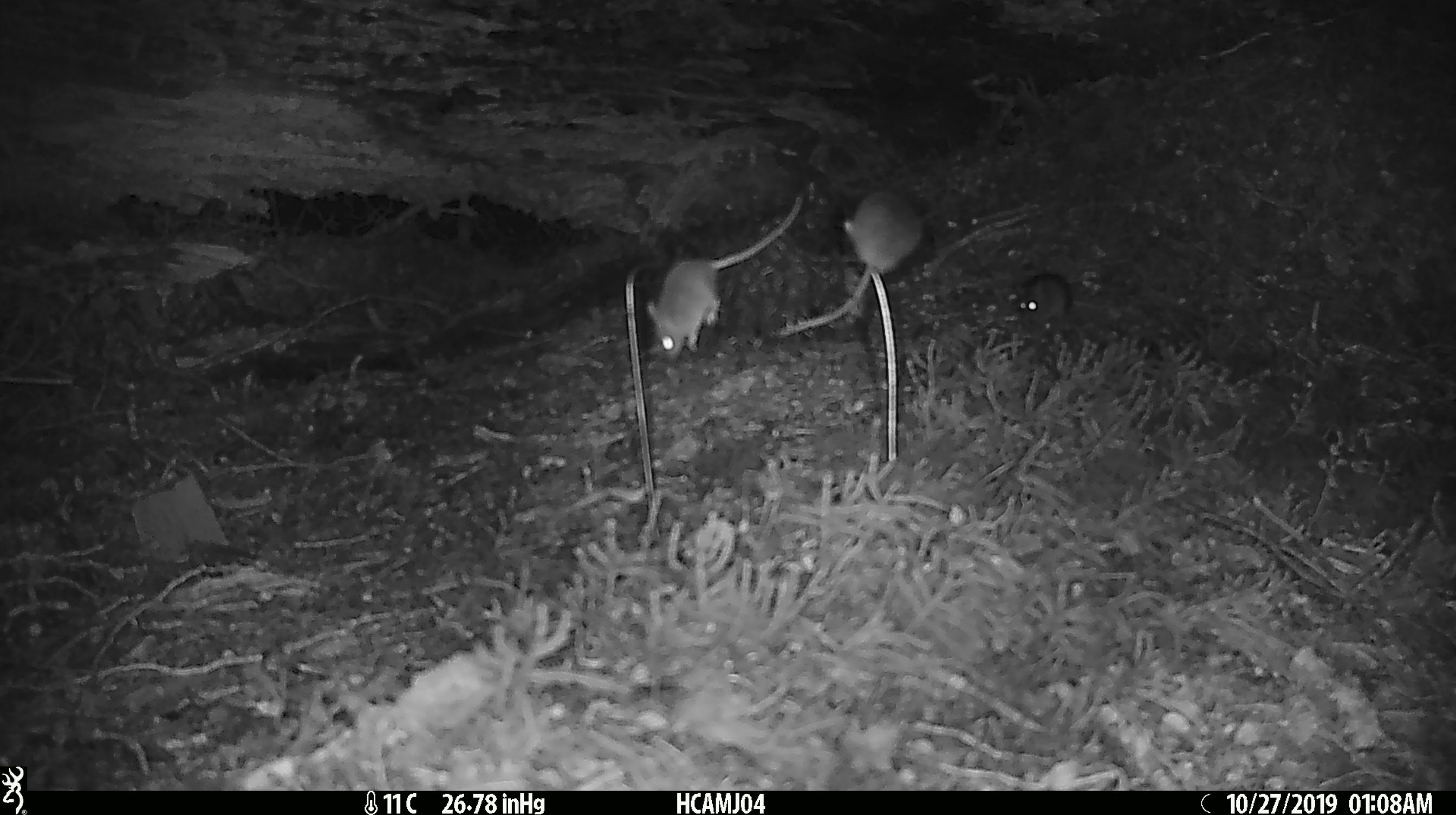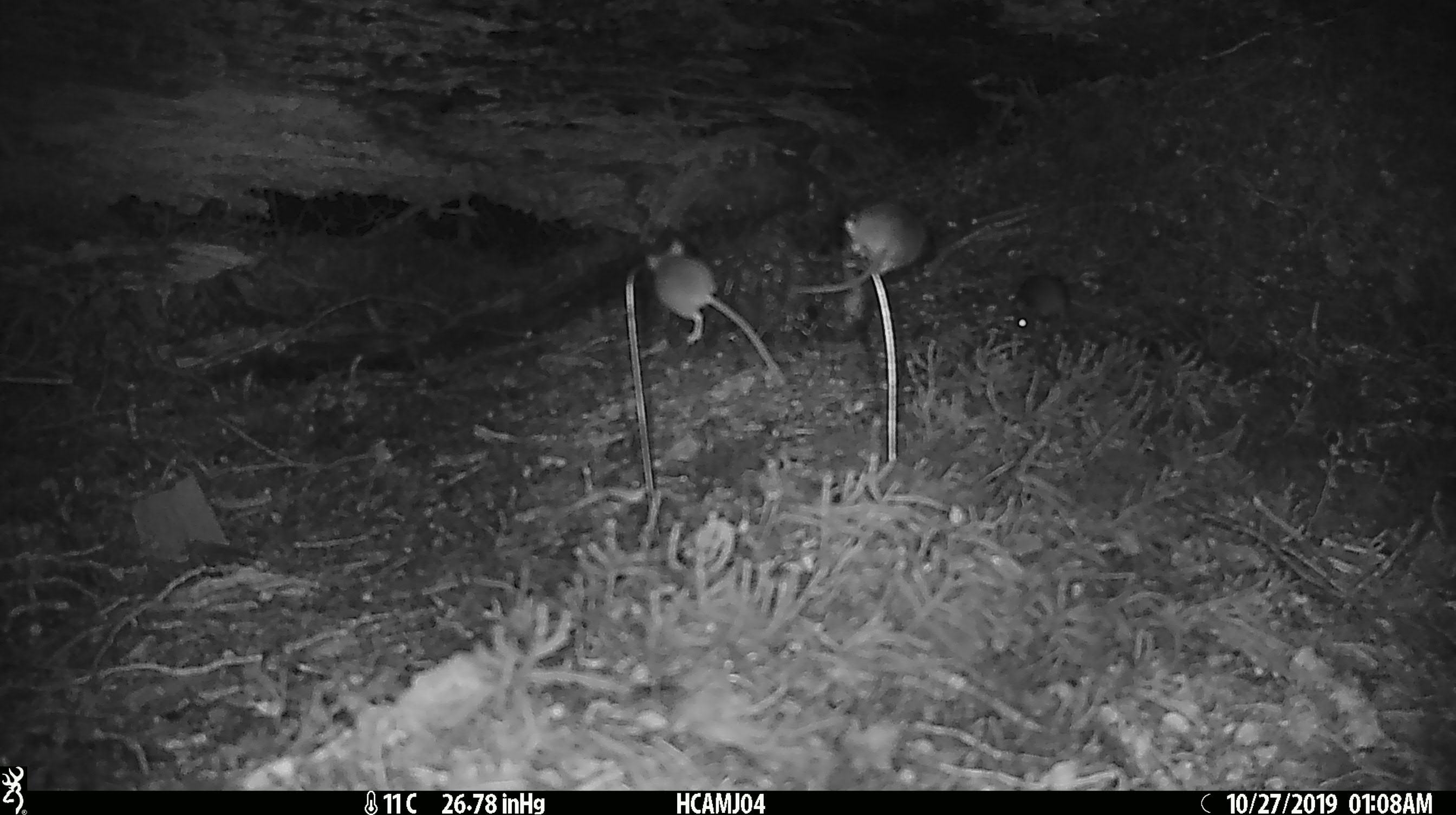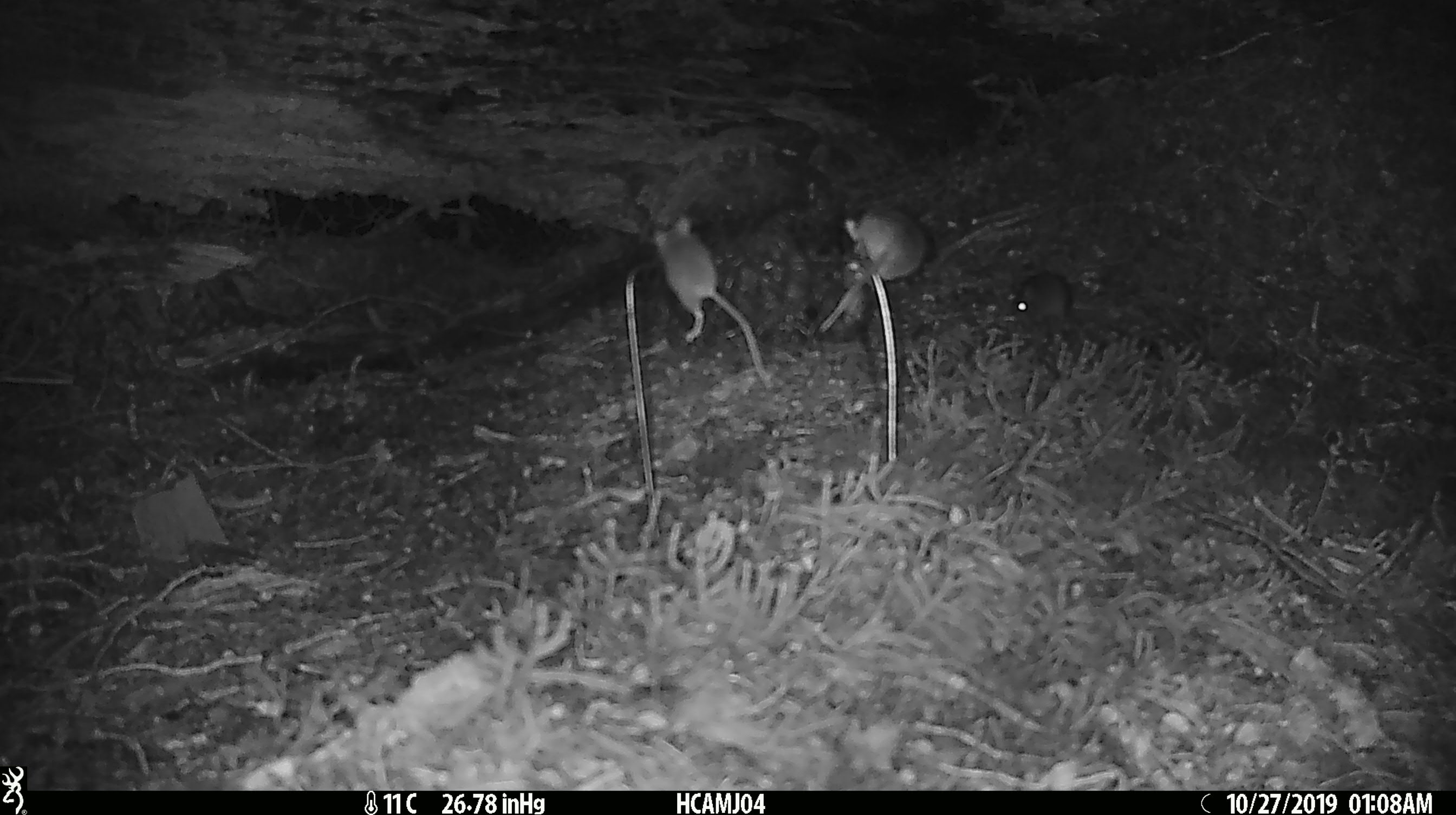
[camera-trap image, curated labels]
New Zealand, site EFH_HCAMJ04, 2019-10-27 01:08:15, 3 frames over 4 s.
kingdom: Animalia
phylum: Chordata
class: Mammalia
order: Rodentia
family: Muridae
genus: Mus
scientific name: Mus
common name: mouse